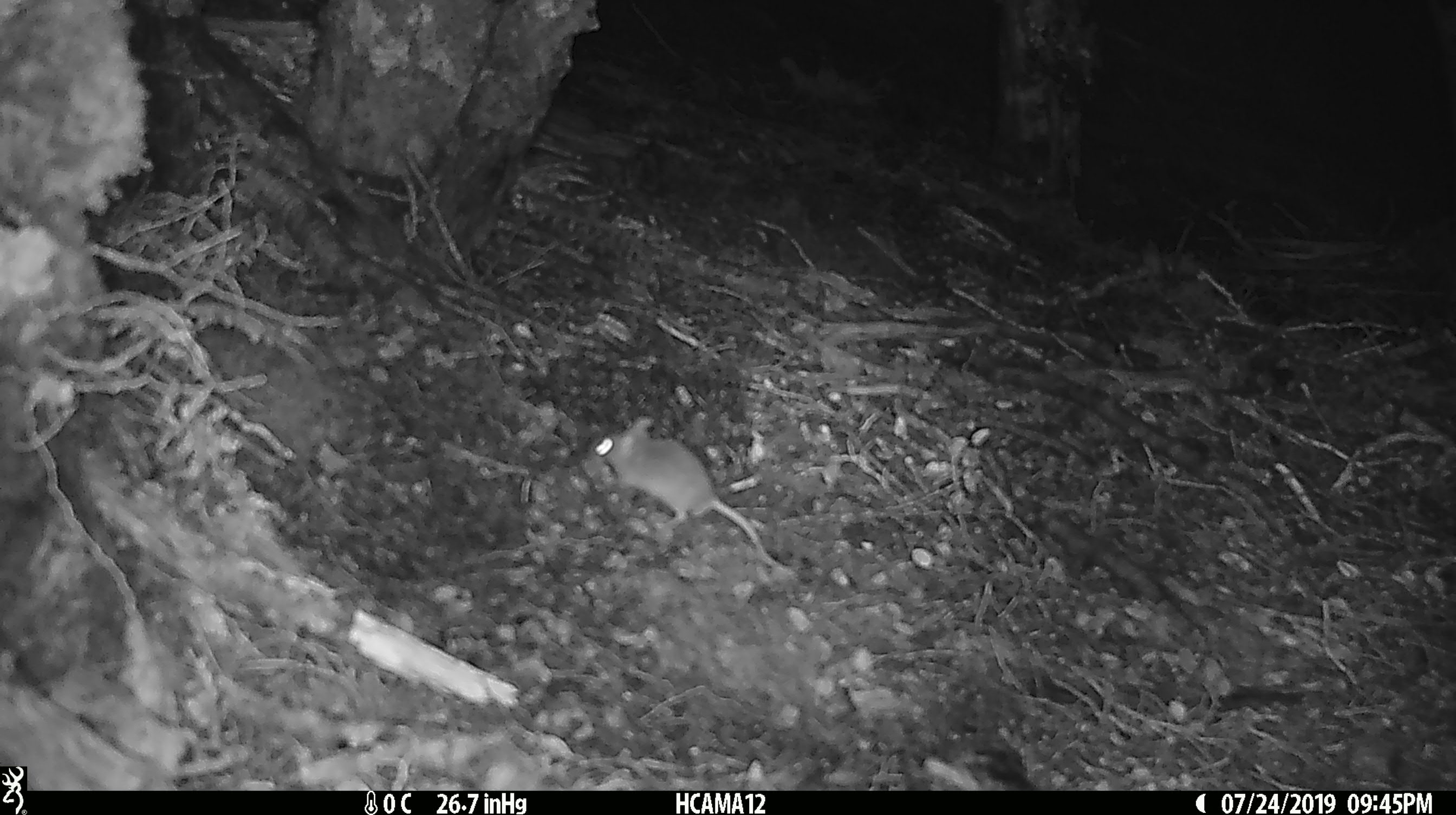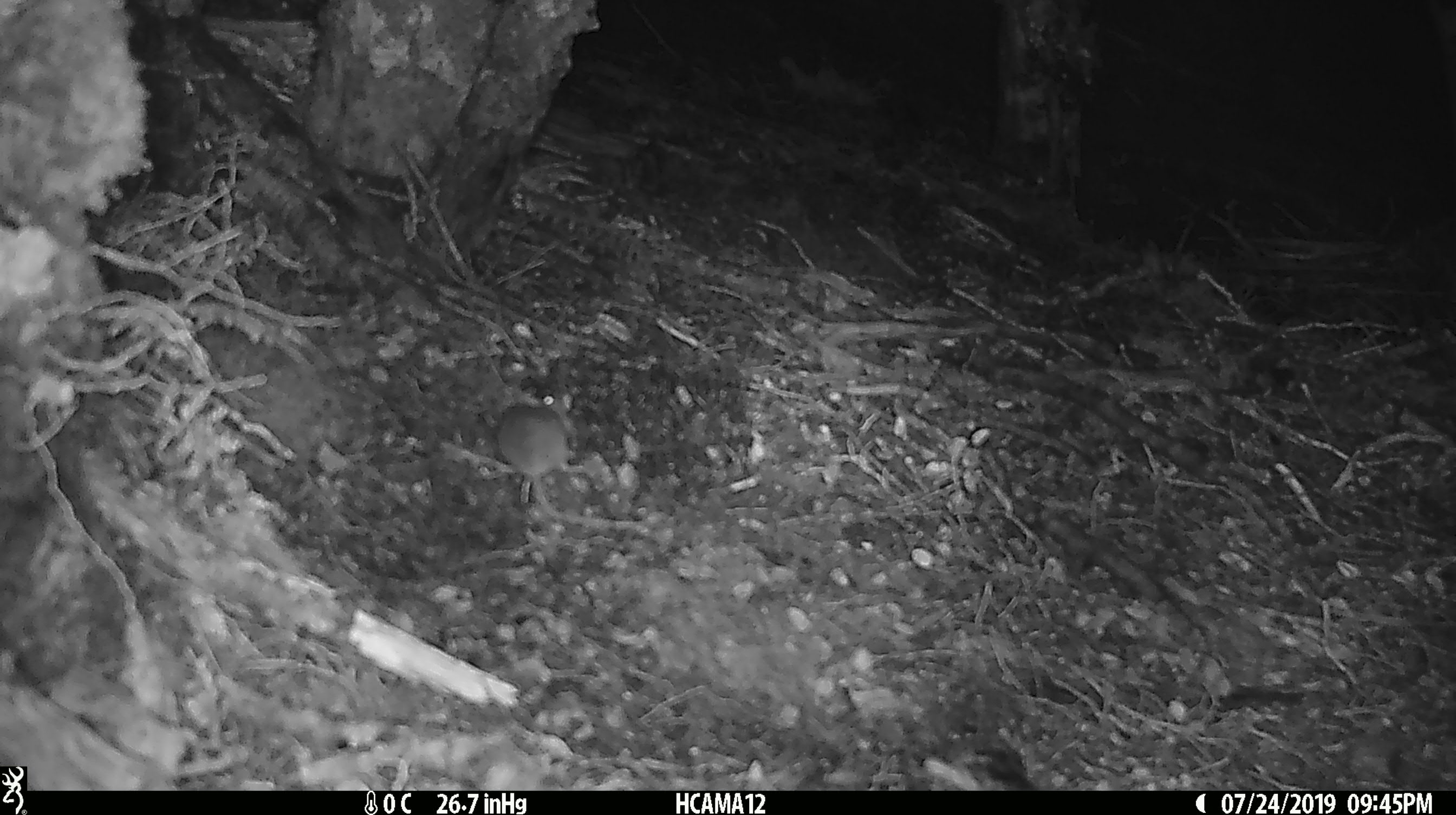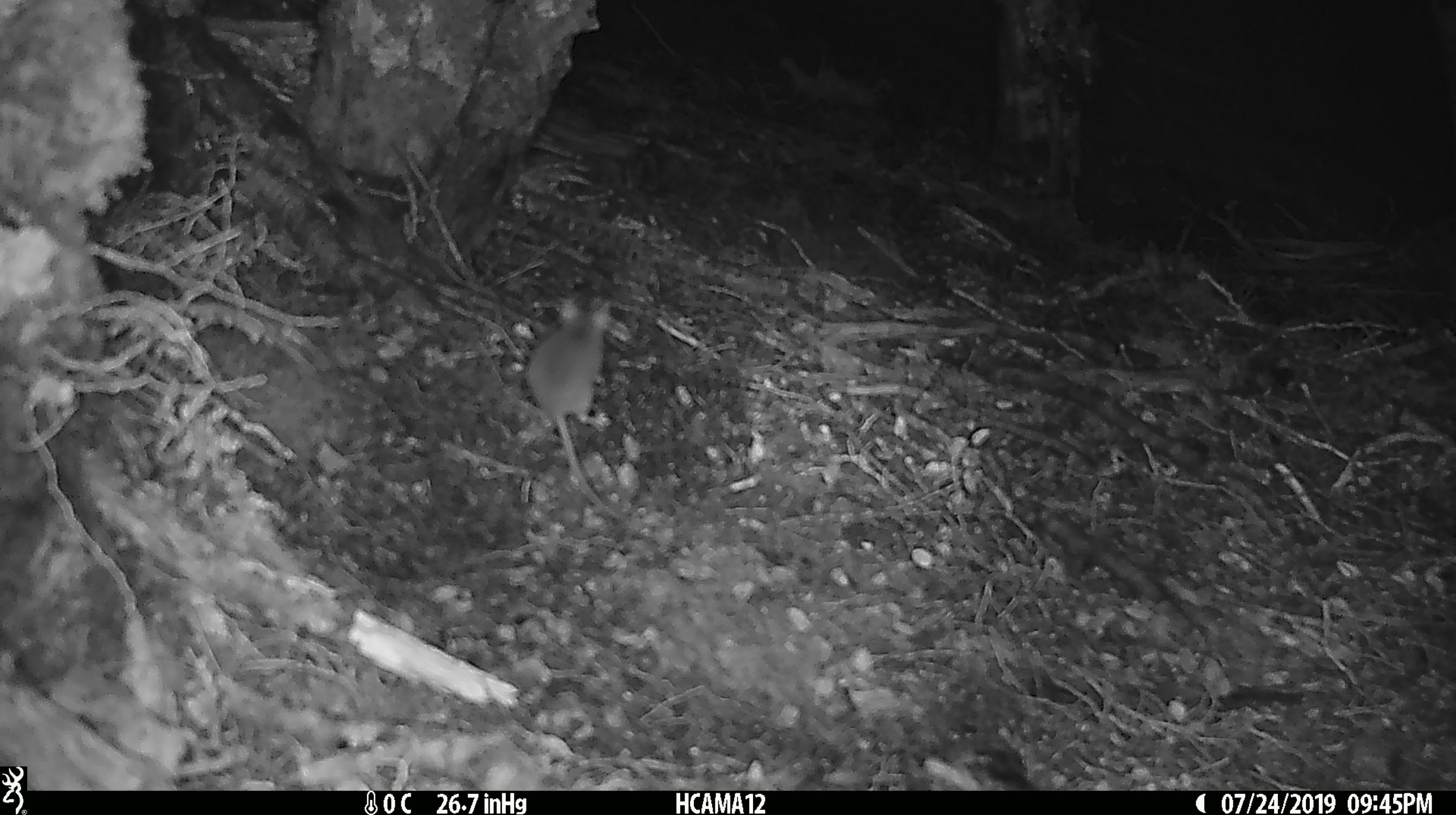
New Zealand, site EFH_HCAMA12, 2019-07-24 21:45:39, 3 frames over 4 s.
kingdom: Animalia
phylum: Chordata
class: Mammalia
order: Rodentia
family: Muridae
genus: Mus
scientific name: Mus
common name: mouse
Mouse (Mus).